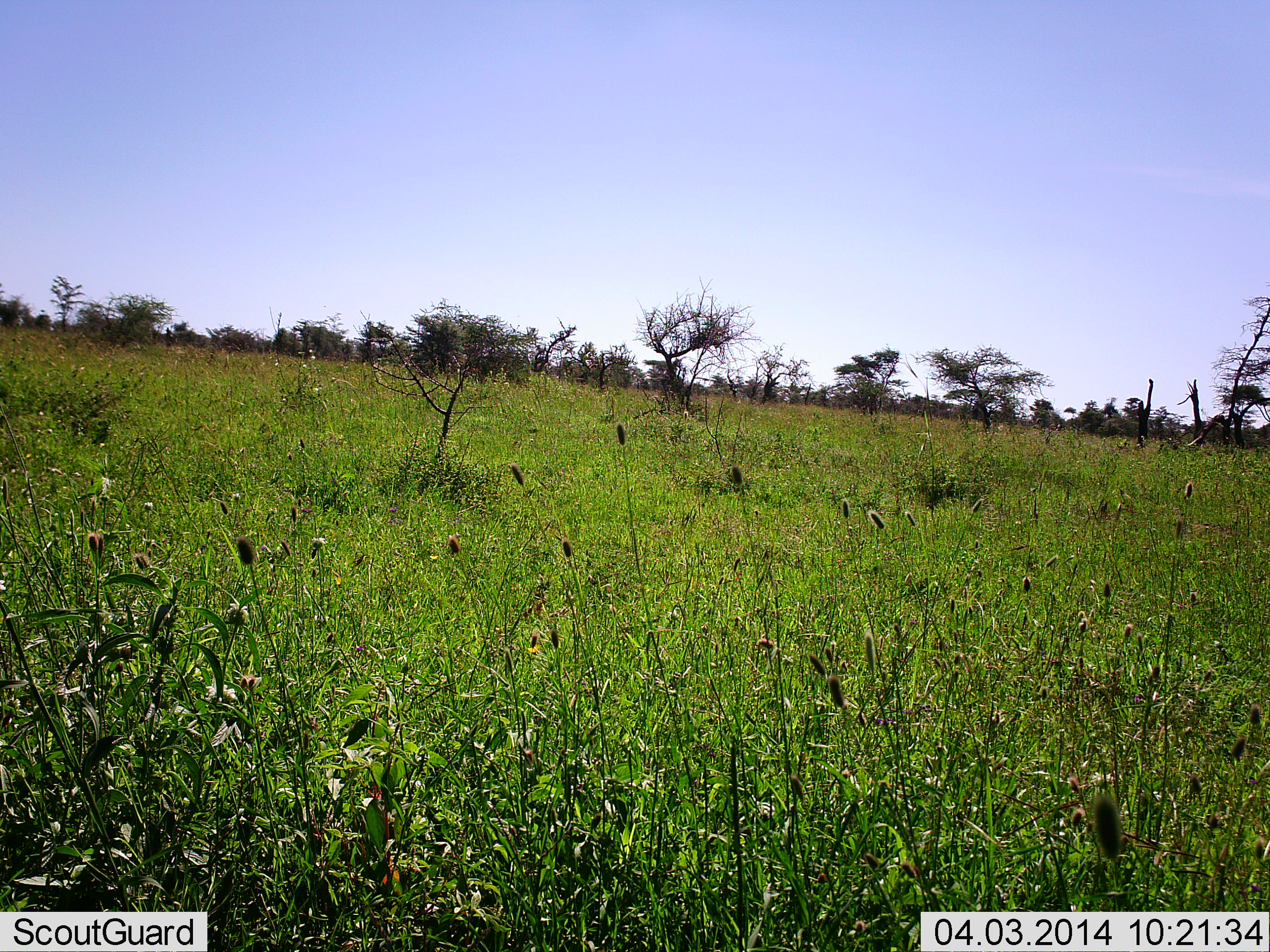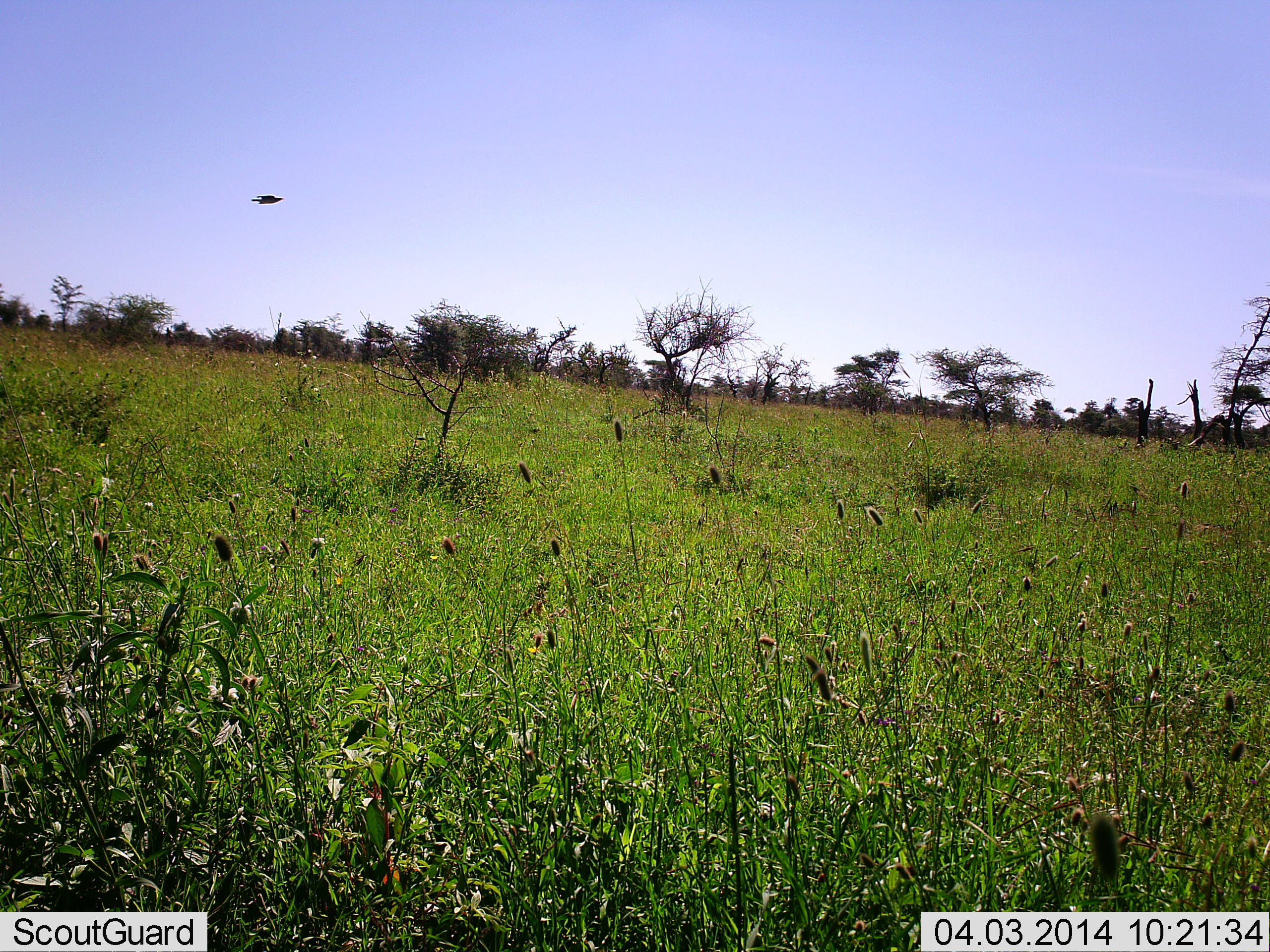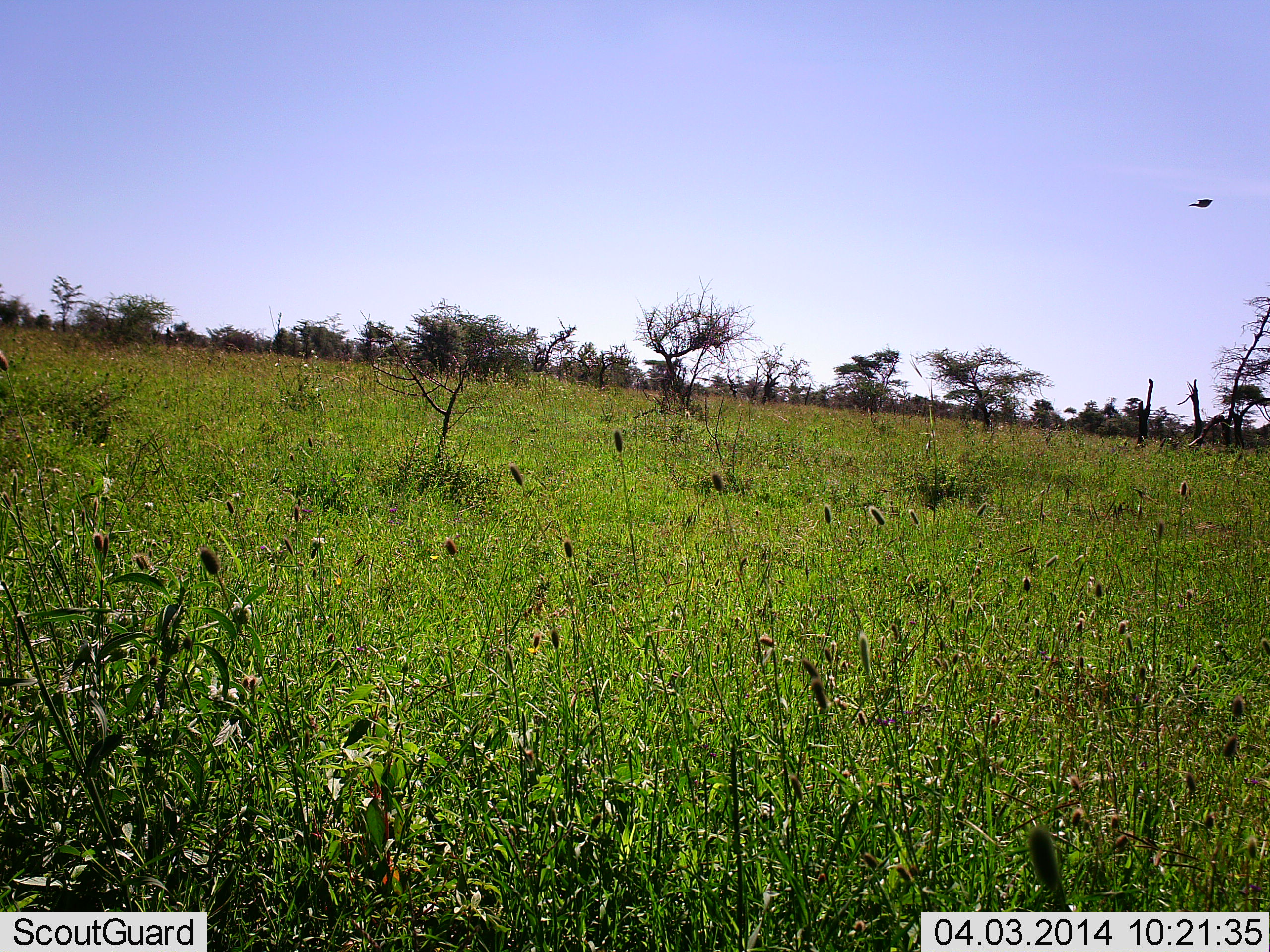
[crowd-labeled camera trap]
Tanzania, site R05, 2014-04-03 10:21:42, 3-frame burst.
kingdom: Animalia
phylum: Chordata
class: Aves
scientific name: Aves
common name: bird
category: otherbird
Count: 1.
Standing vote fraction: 0%.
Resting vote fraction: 0%.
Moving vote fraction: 100%.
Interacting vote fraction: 0%.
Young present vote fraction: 0%.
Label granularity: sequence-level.